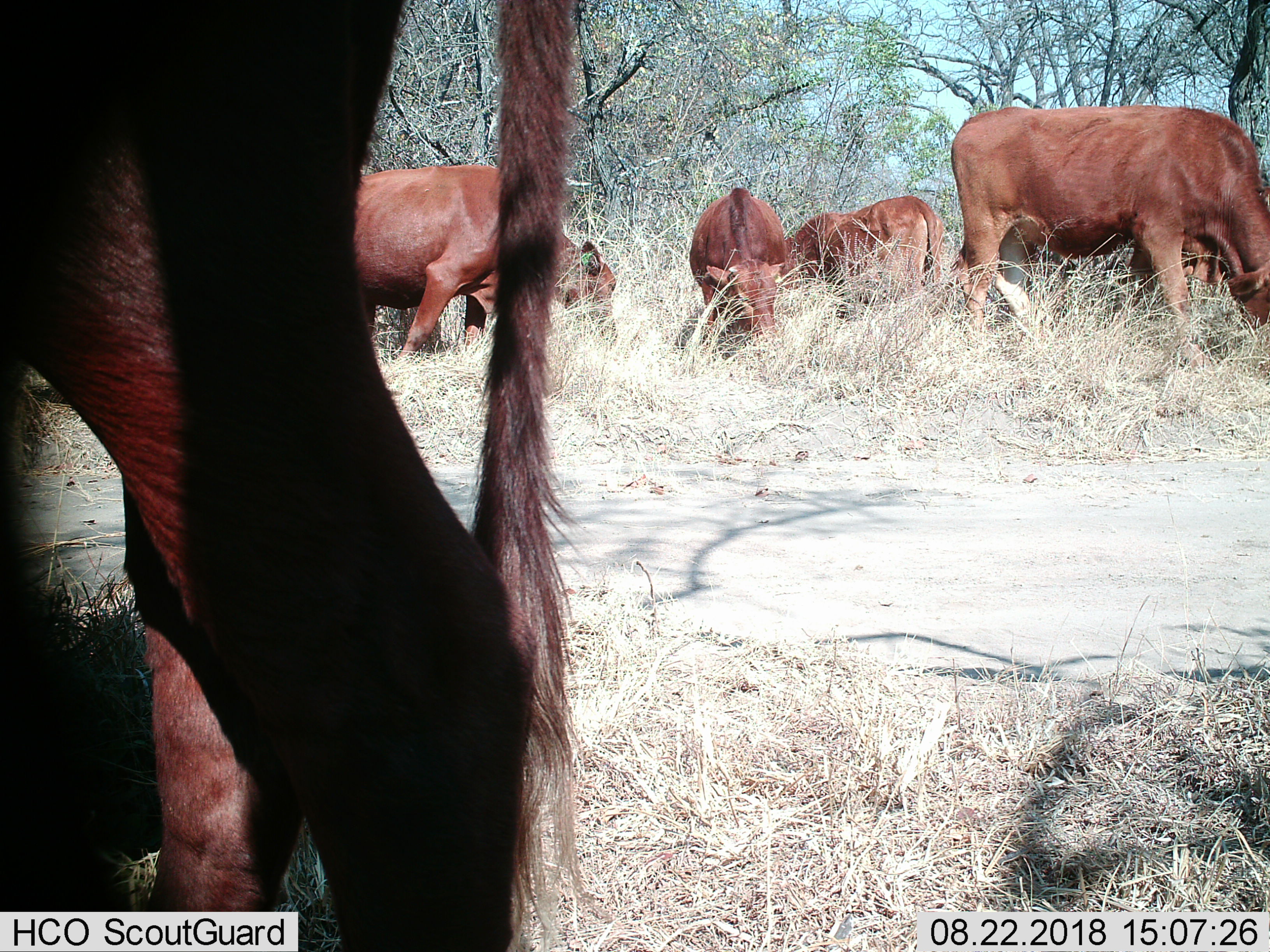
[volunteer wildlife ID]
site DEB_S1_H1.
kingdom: Animalia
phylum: Chordata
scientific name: Vertebrata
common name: domestic animal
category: domesticanimal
Domesticanimal (domestic animal) (Vertebrata), count 6. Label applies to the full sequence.